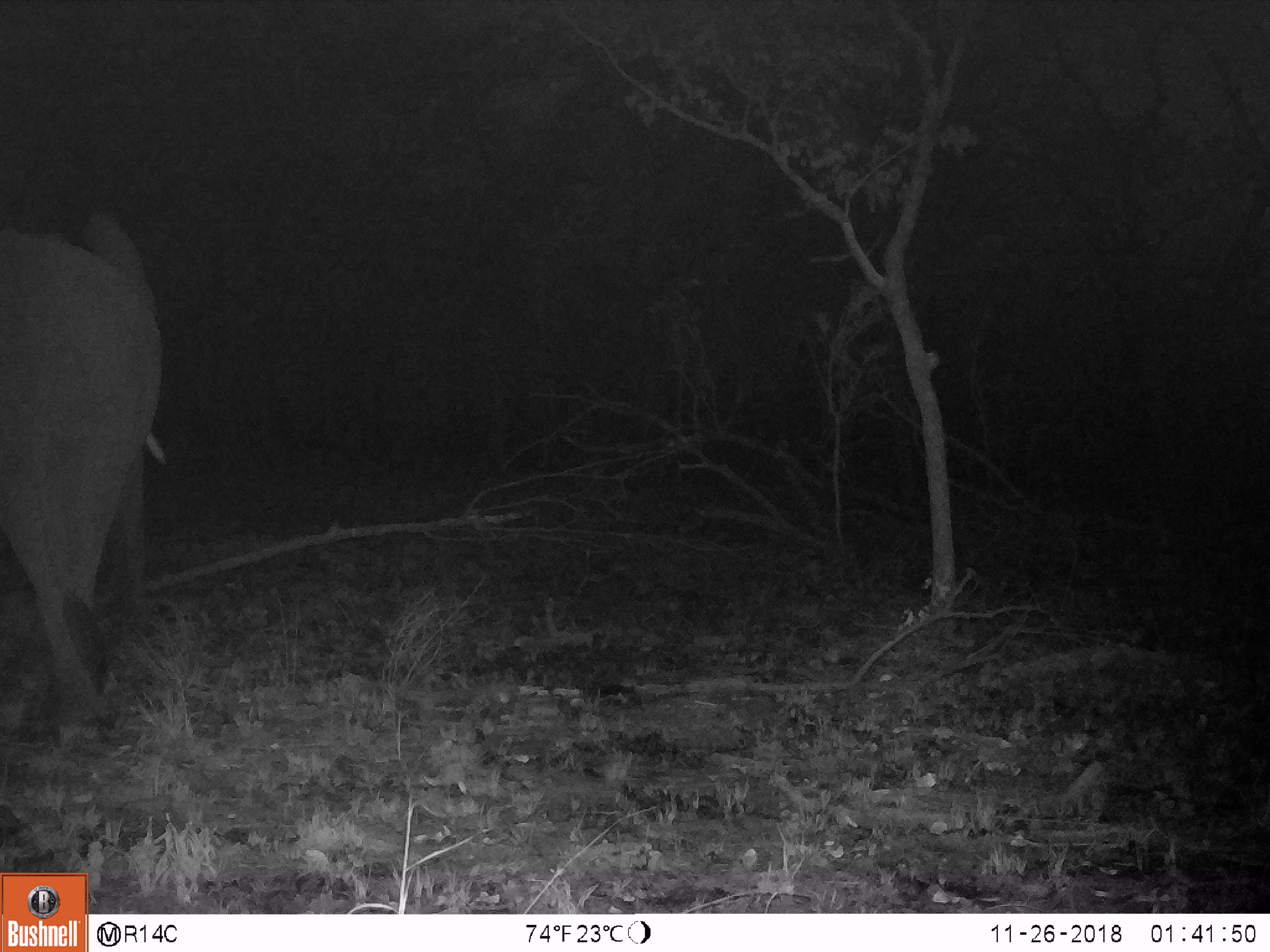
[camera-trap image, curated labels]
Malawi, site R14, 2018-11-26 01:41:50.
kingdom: Animalia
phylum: Chordata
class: Mammalia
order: Proboscidea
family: Elephantidae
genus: Loxodonta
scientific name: Loxodonta africana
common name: african savanna elephant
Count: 1.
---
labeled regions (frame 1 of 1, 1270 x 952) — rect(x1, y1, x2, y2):
african savanna elephant: rect(0, 202, 184, 736)